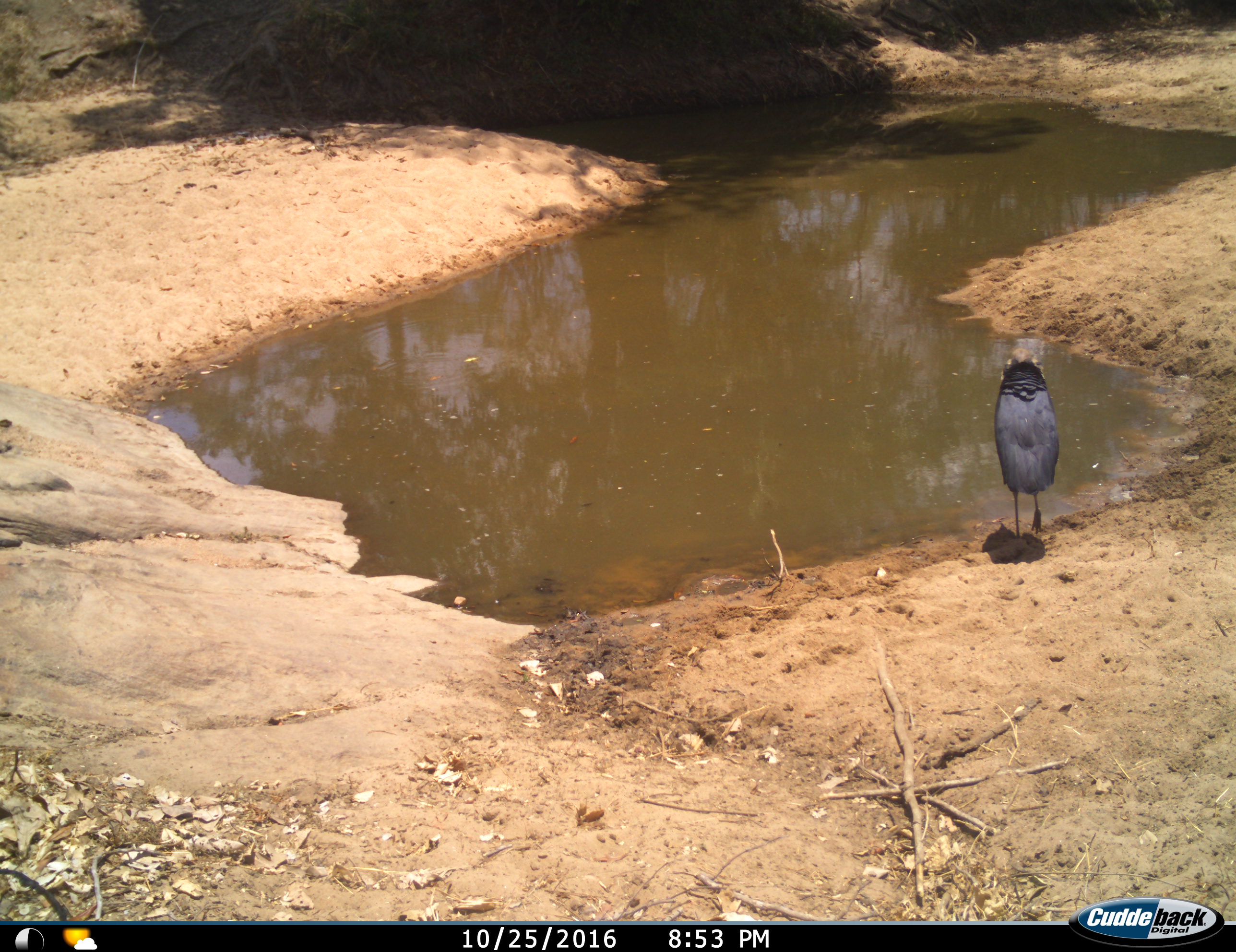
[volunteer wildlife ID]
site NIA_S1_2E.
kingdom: Animalia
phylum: Chordata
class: Aves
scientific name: Aves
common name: bird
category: birdother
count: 1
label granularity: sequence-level